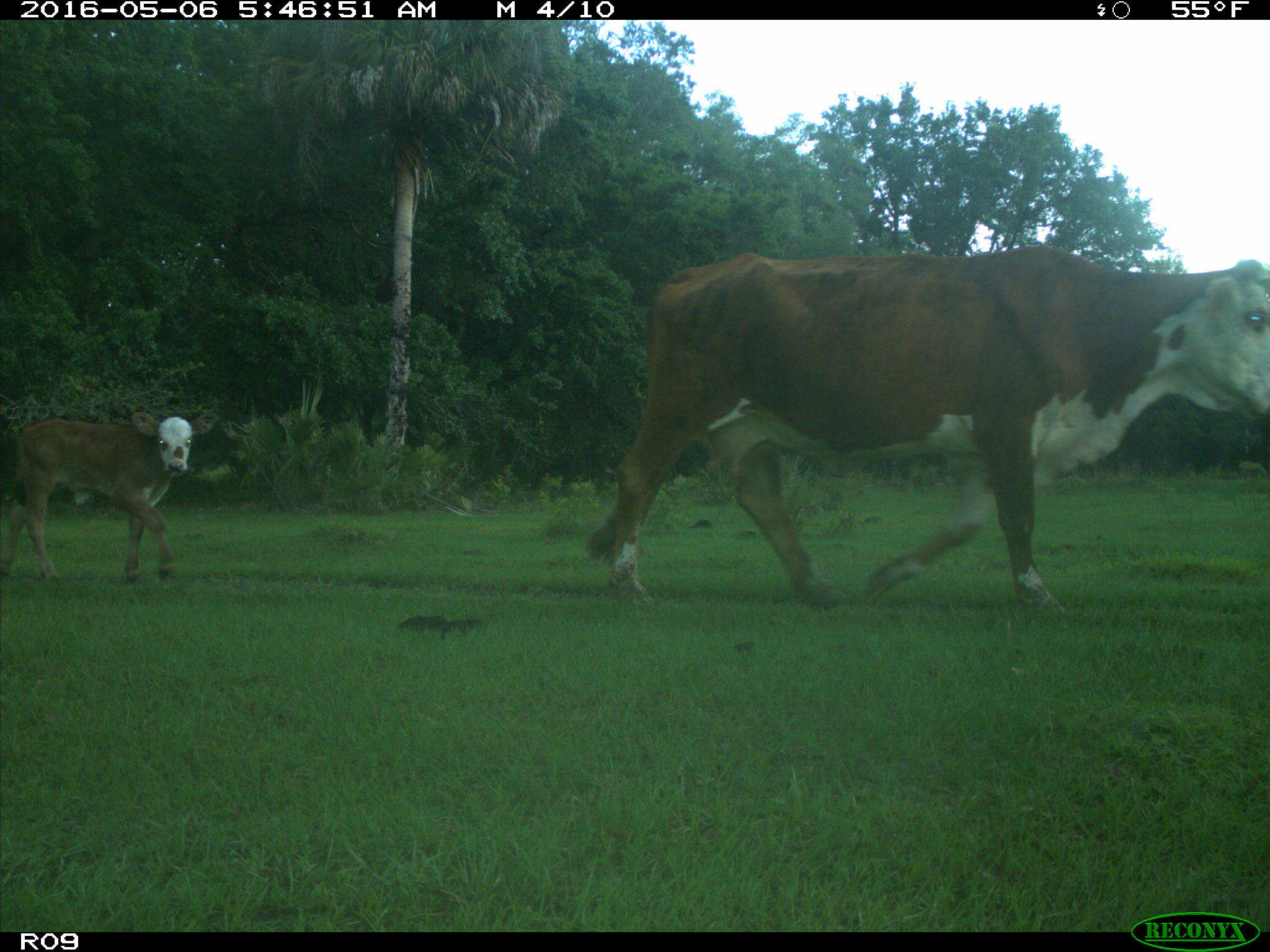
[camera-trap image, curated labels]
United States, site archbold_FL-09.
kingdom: Animalia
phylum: Chordata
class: Mammalia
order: Artiodactyla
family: Bovidae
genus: Bos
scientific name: Bos taurus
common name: domestic cow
Bos taurus (domestic cow).